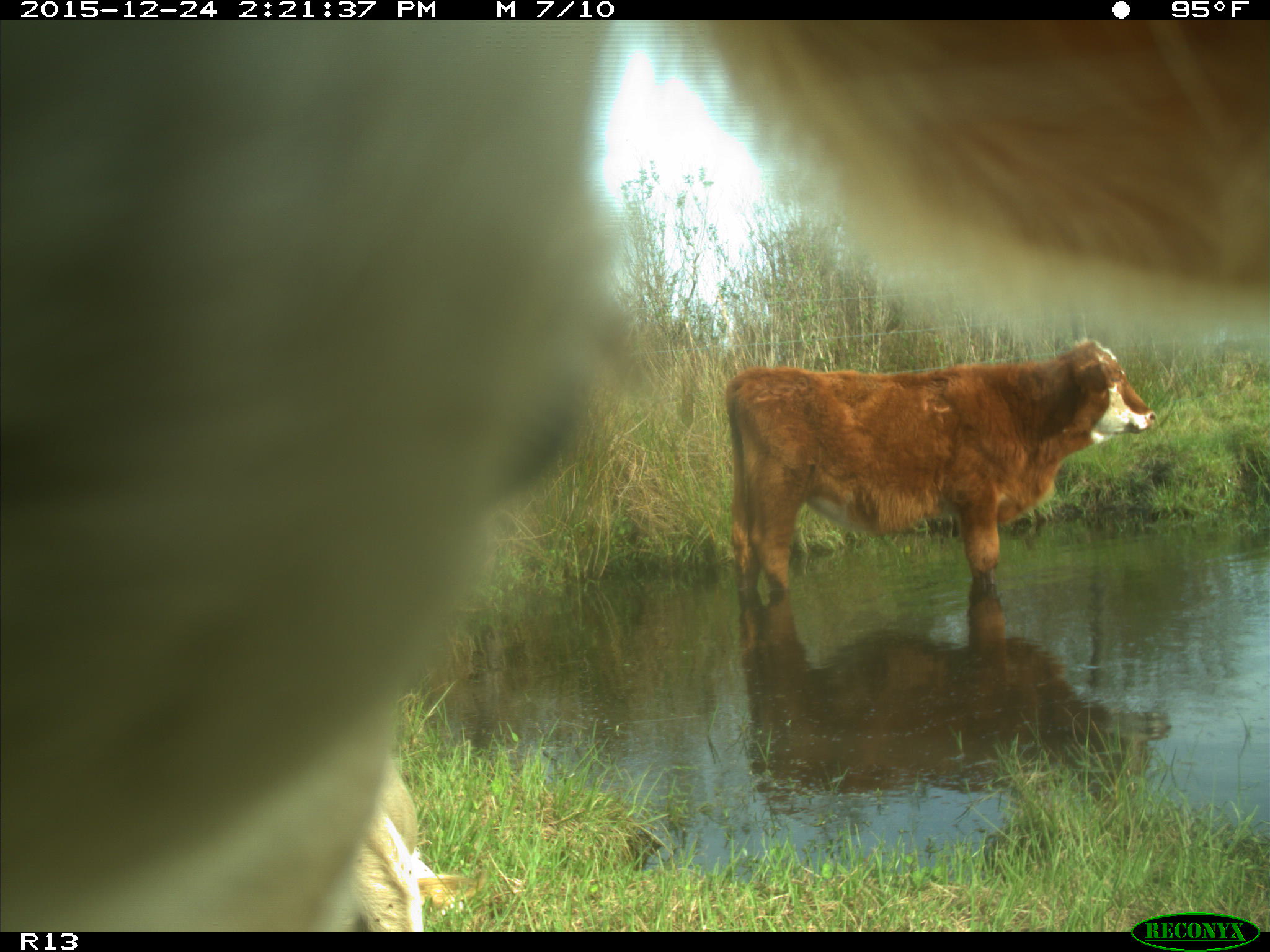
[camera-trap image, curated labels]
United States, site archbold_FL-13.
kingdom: Animalia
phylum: Chordata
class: Mammalia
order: Artiodactyla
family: Bovidae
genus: Bos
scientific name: Bos taurus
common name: domestic cow